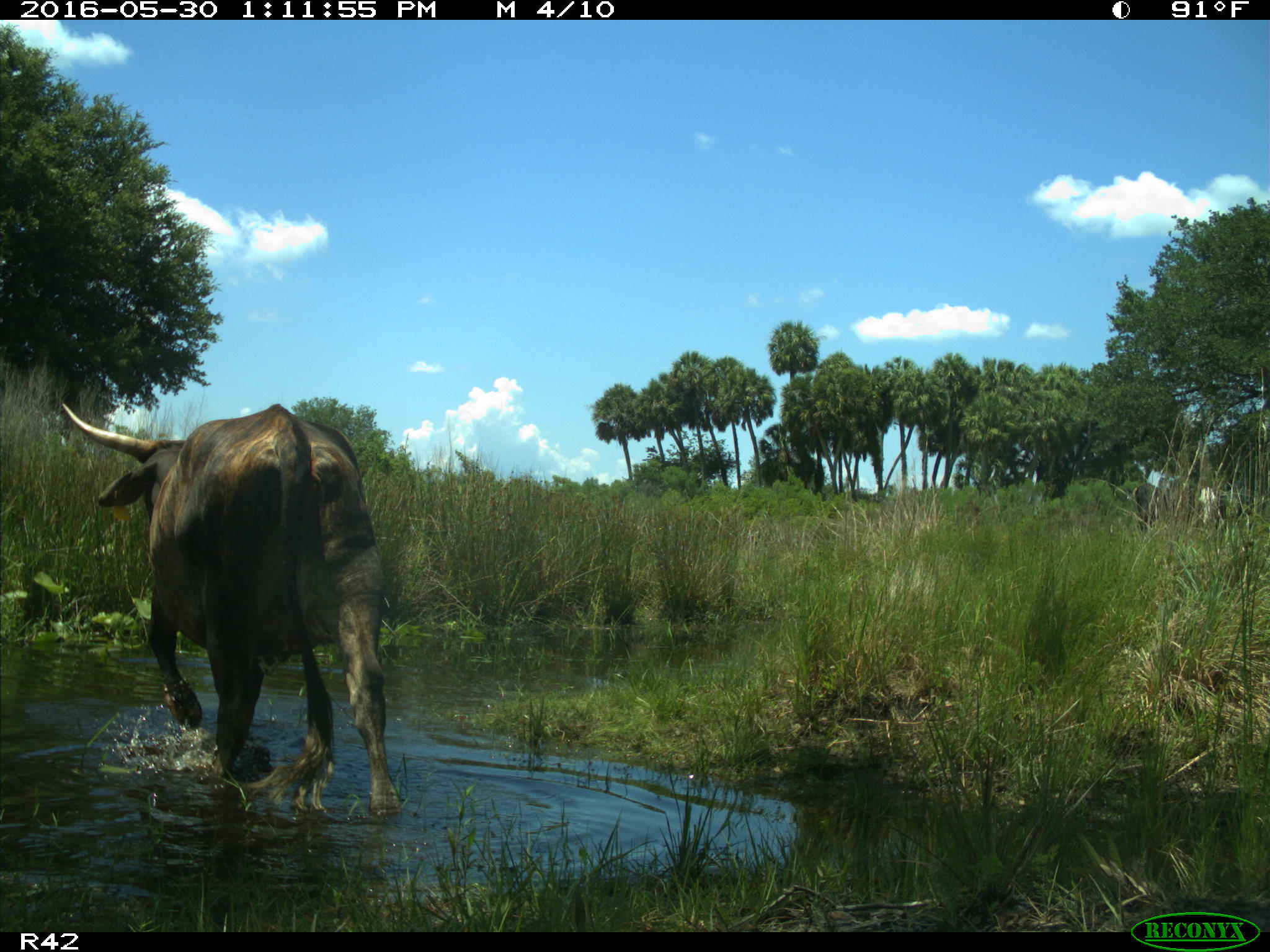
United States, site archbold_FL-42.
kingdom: Animalia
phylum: Chordata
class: Mammalia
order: Artiodactyla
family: Bovidae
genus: Bos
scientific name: Bos taurus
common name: domestic cow